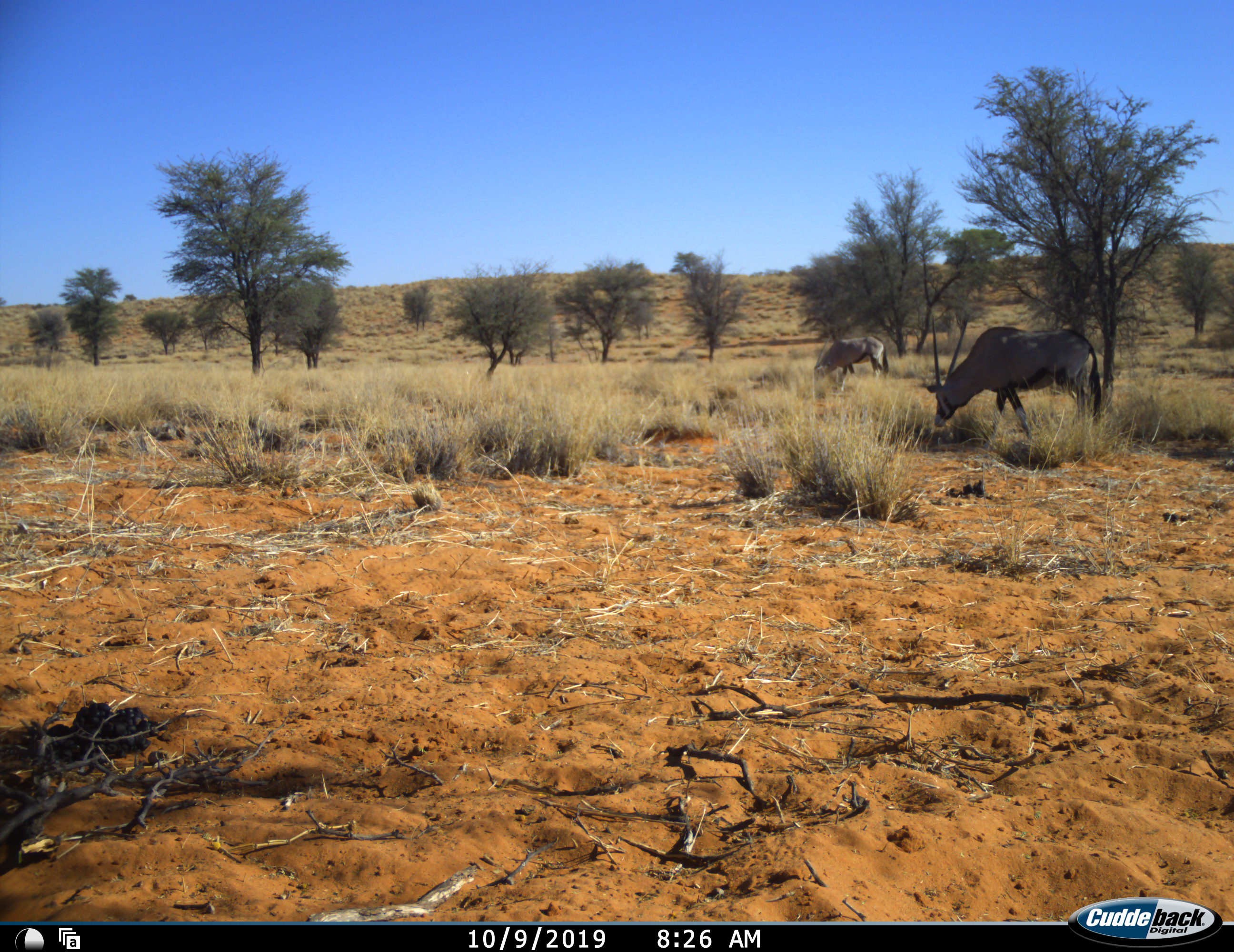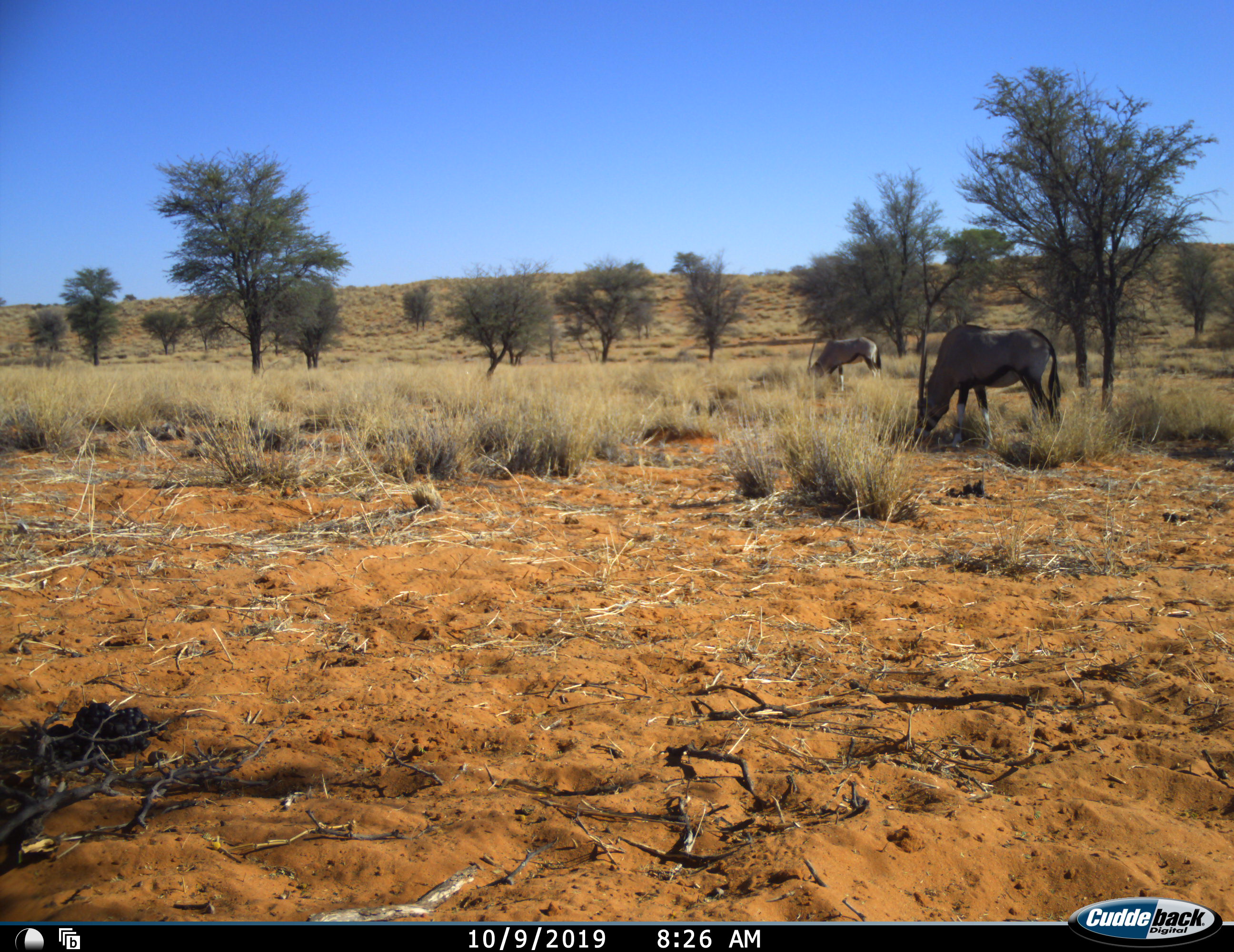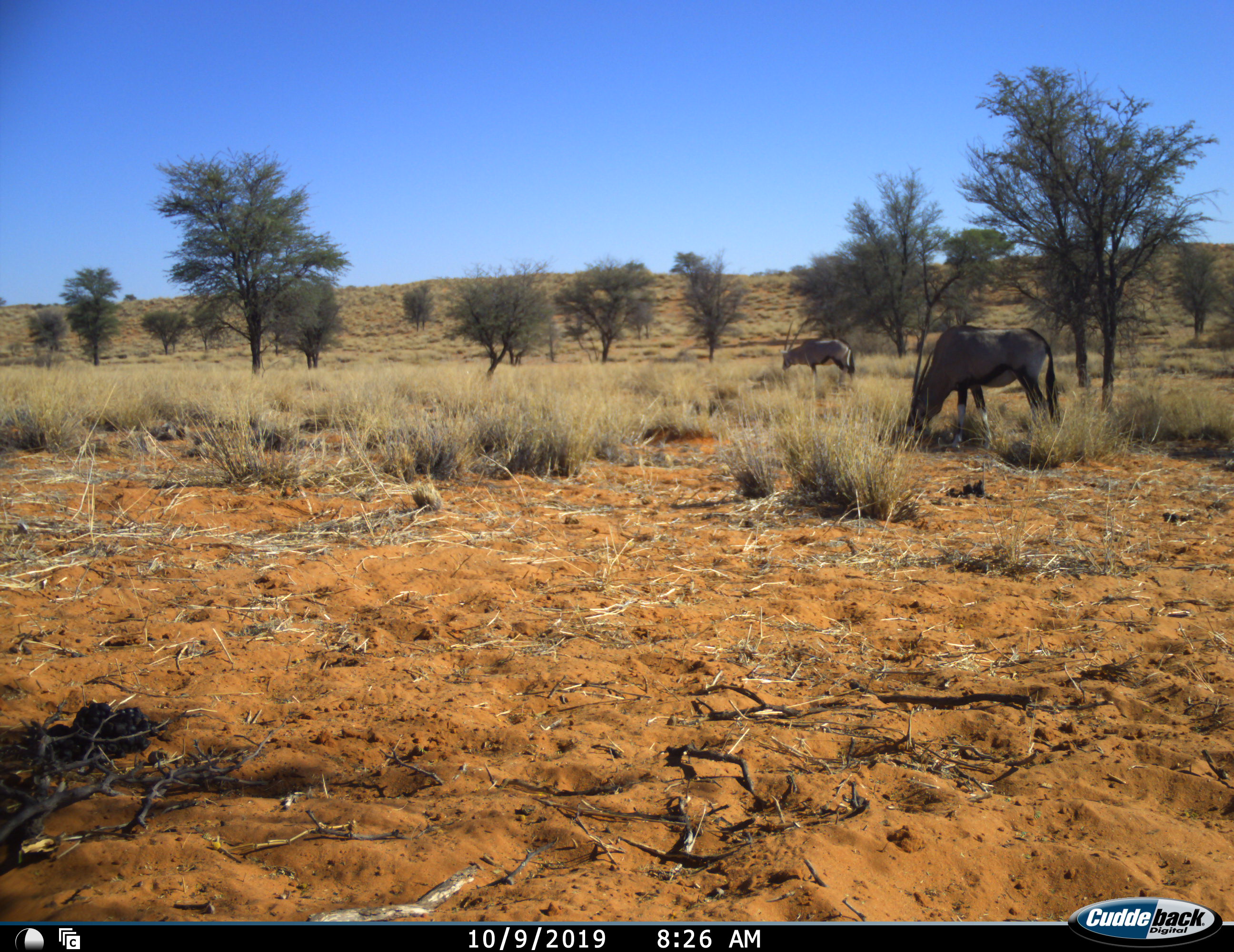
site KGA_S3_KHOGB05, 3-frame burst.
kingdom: Animalia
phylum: Chordata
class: Mammalia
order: Artiodactyla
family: Bovidae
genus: Oryx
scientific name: Oryx gazella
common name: gemsbok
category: oryx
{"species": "oryx (gemsbok) (Oryx gazella)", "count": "2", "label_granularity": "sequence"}